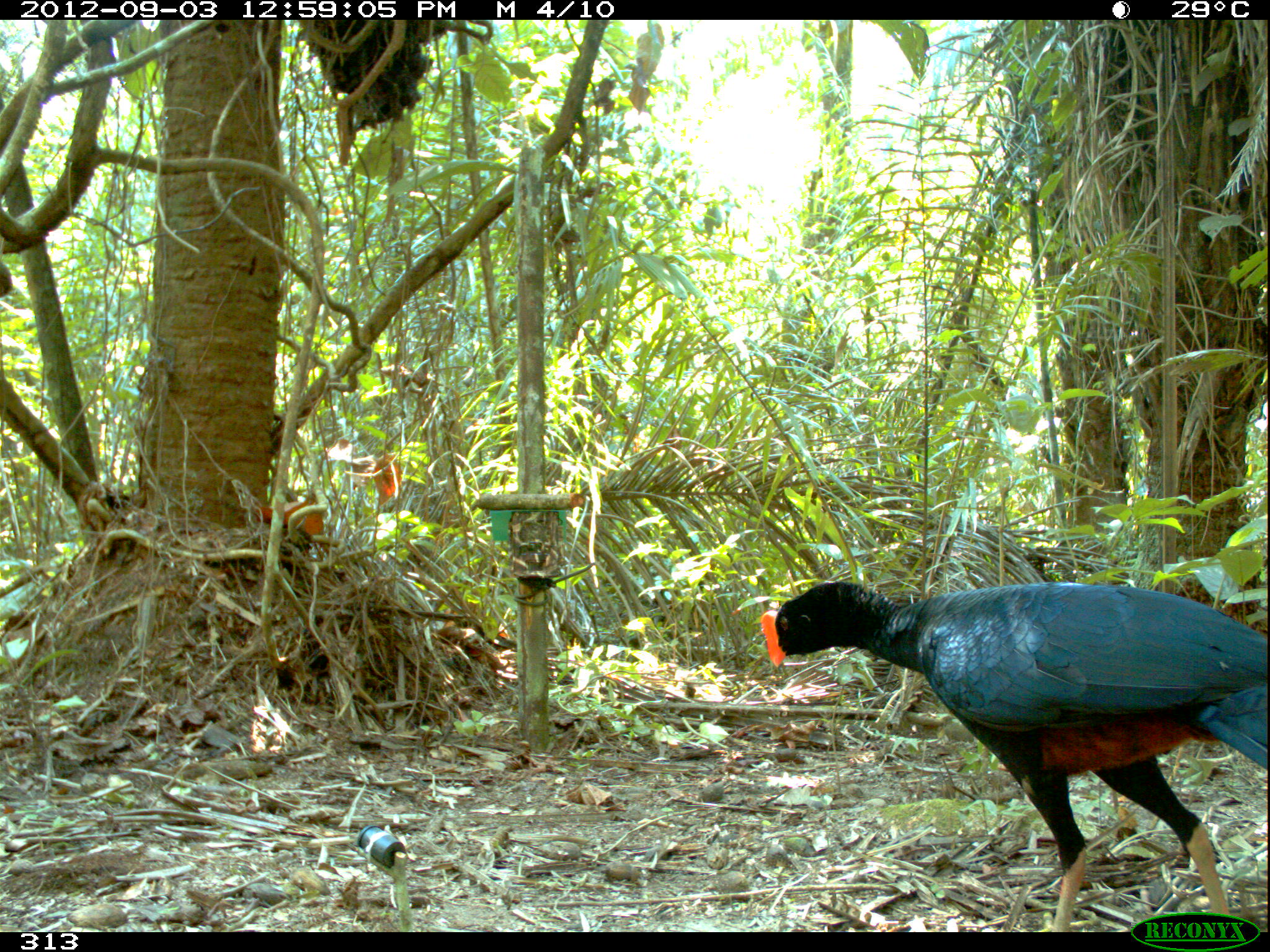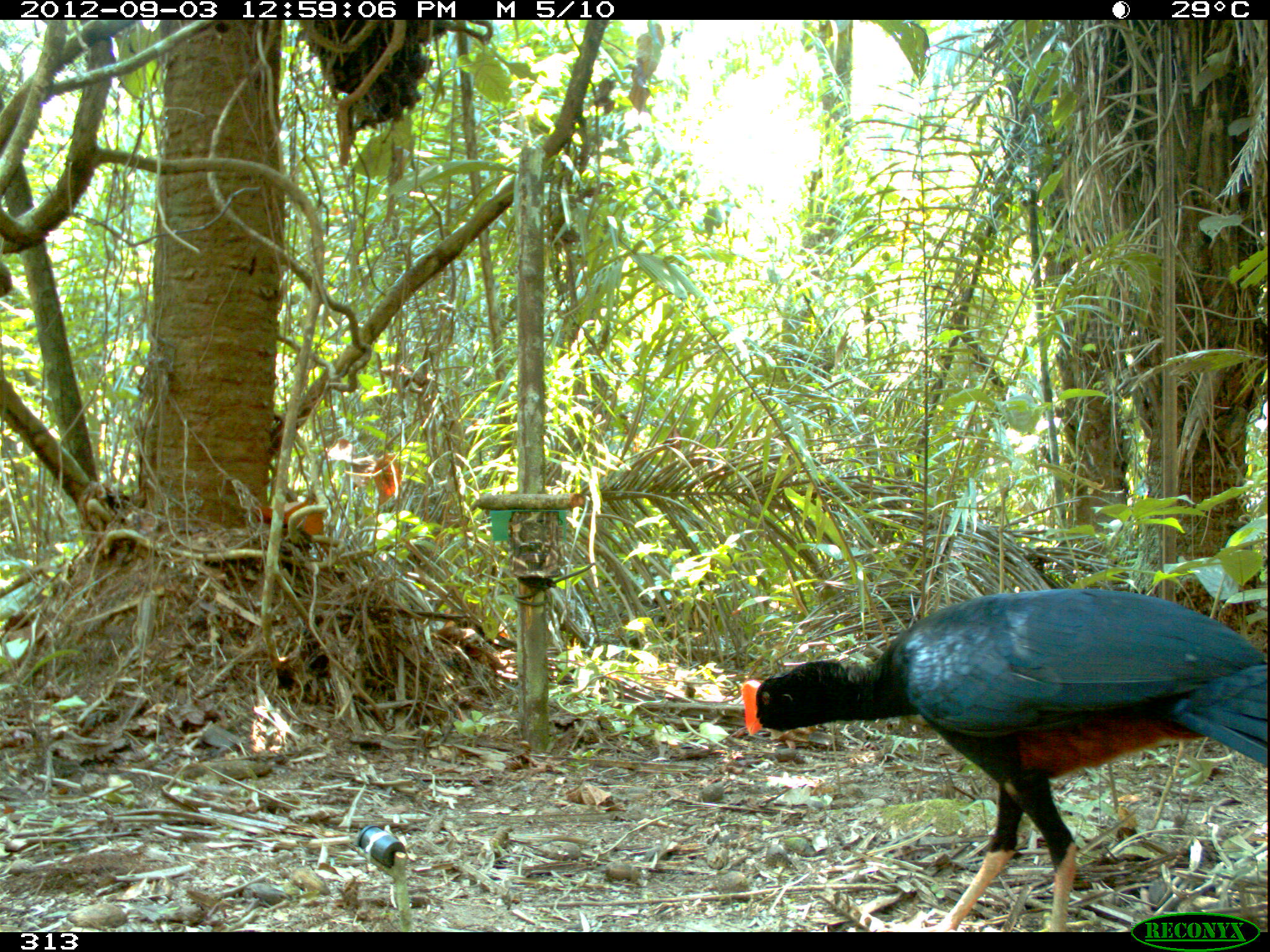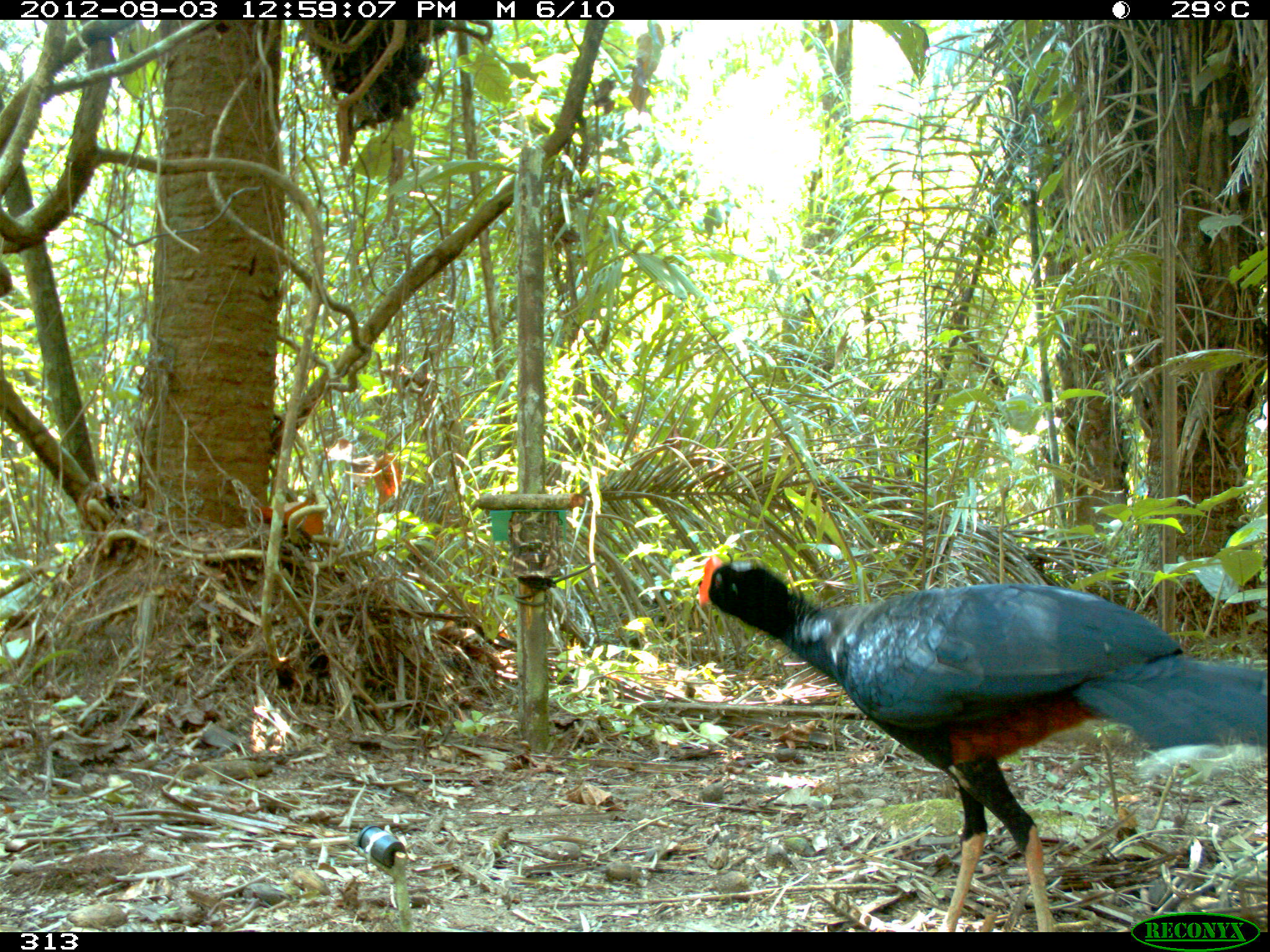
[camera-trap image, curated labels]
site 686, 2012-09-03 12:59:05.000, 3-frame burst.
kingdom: Animalia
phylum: Chordata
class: Aves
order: Galliformes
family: Cracidae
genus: Mitu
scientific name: Mitu tuberosum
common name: razor-billed curassow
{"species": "Mitu tuberosum (razor-billed curassow)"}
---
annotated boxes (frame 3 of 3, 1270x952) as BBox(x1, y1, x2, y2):
mitu tuberosum: BBox(694, 552, 1270, 932)